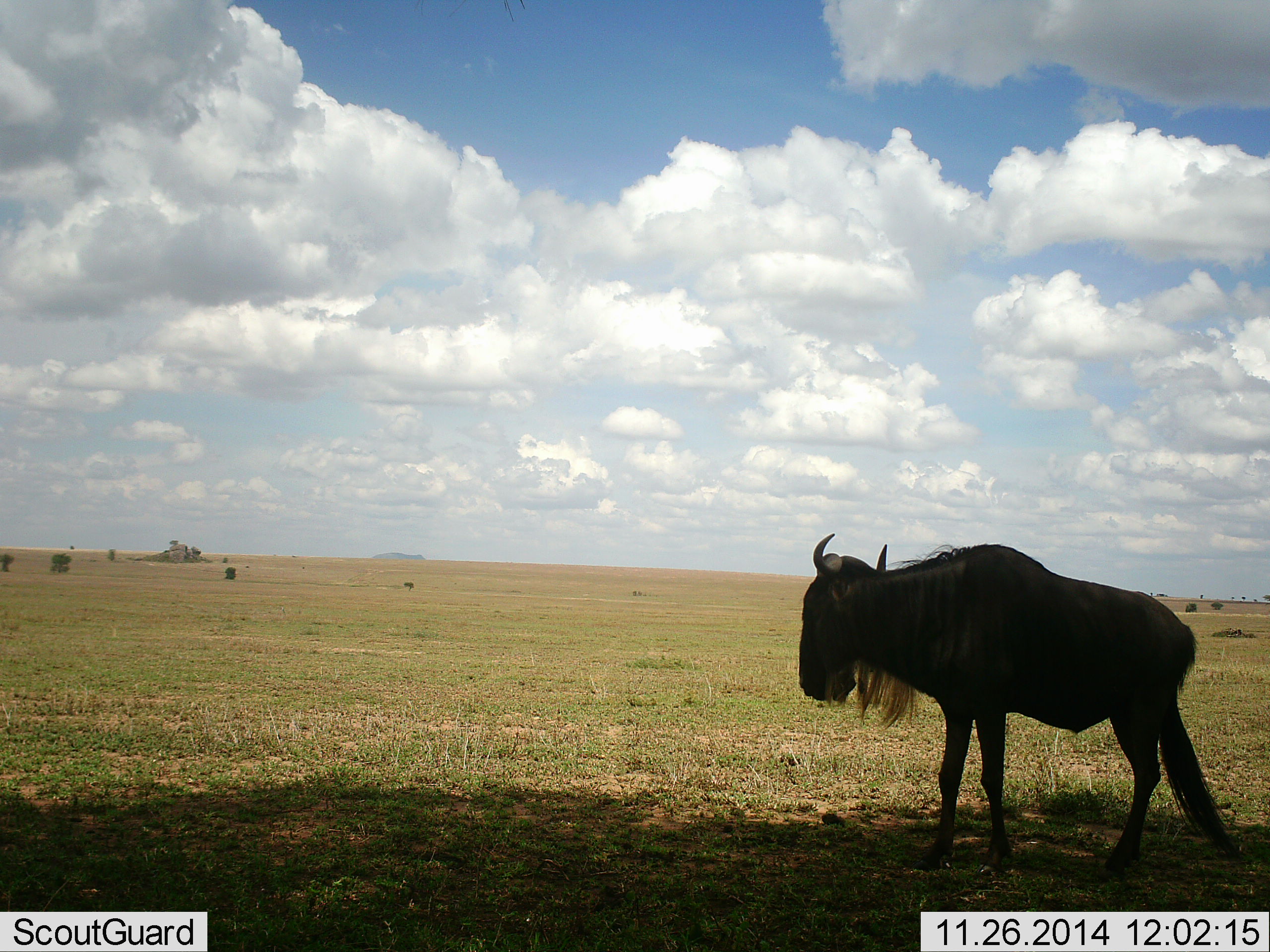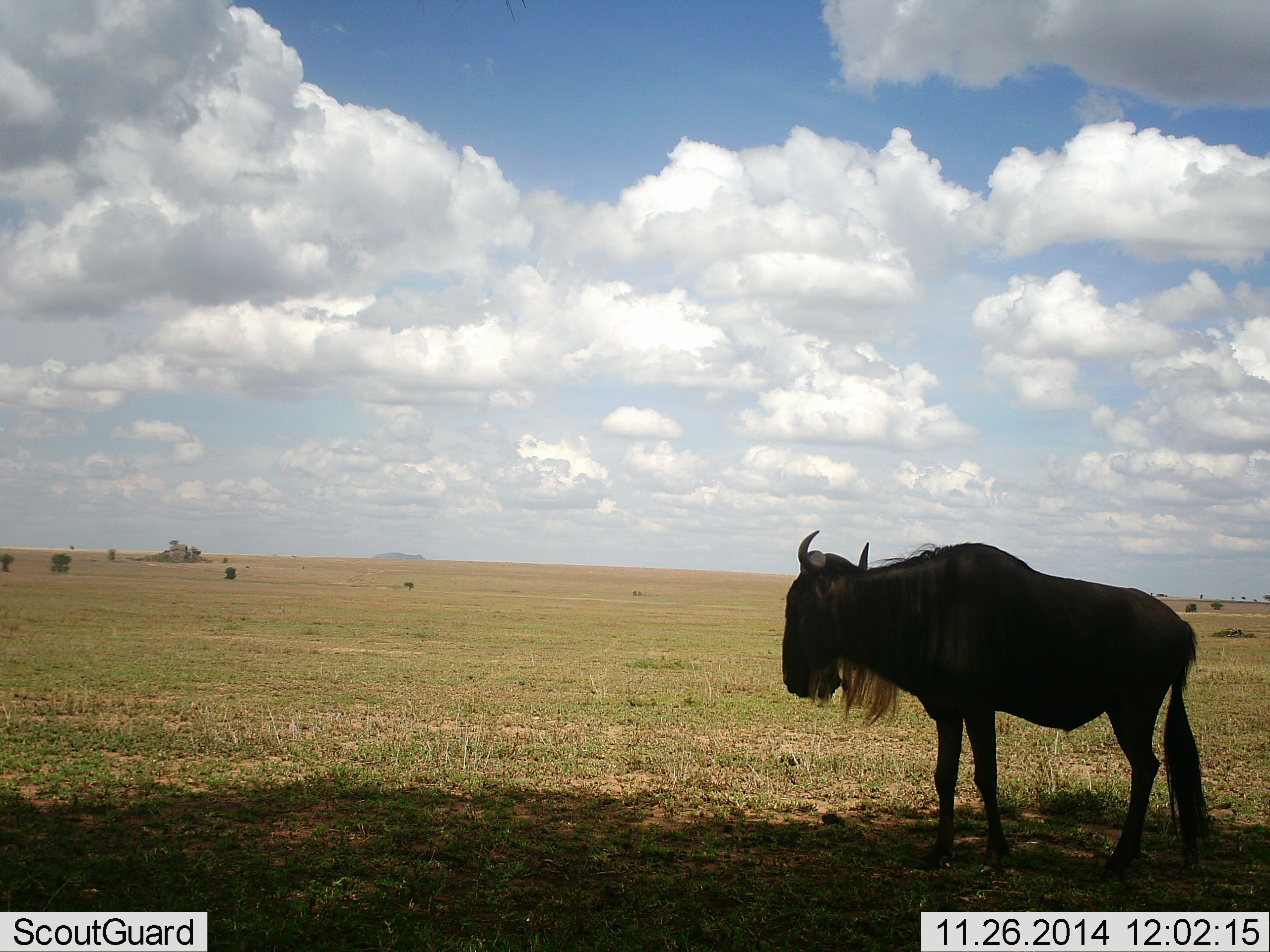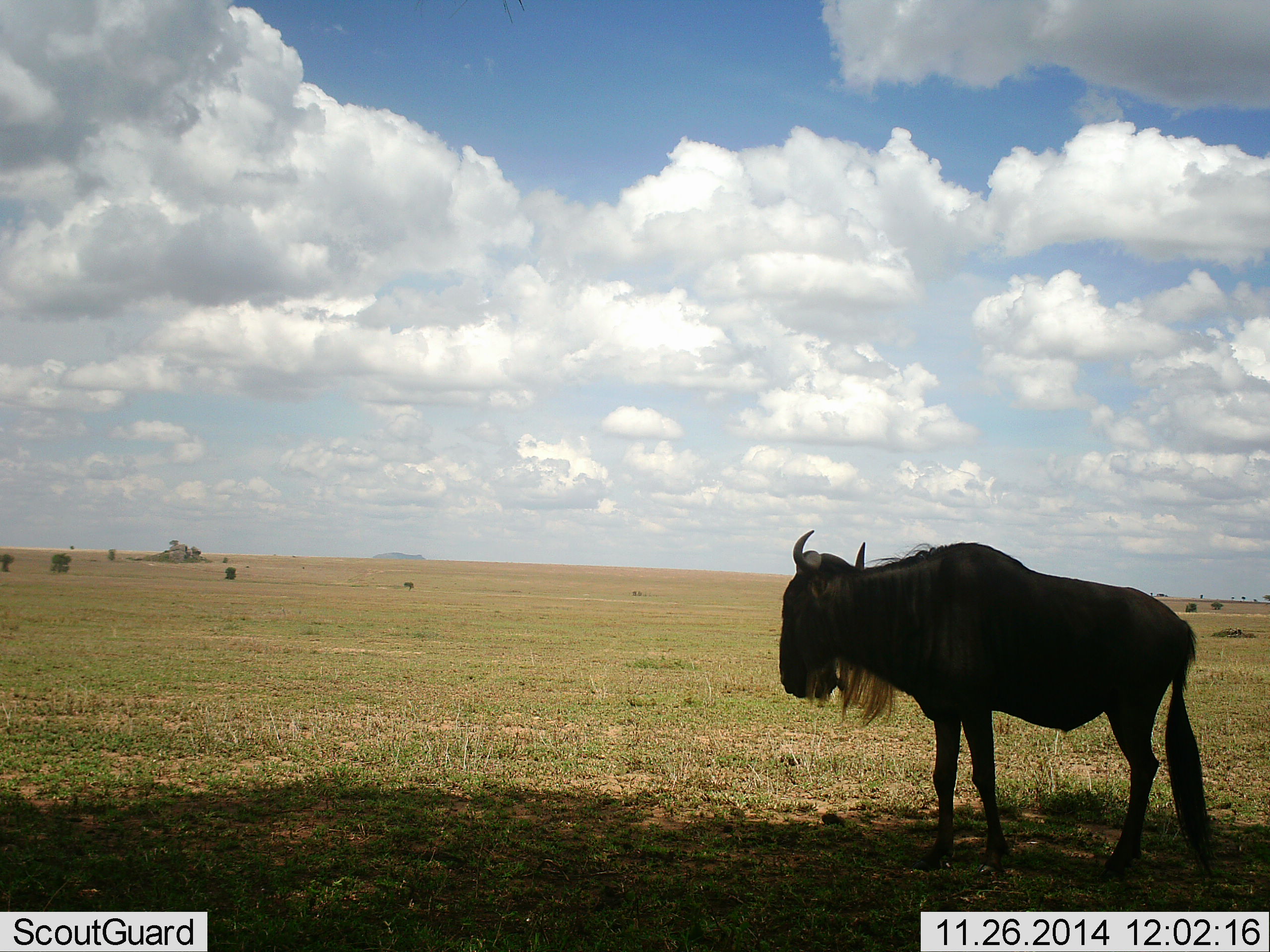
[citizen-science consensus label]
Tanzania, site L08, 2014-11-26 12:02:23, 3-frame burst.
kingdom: Animalia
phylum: Chordata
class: Mammalia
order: Artiodactyla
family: Bovidae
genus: Connochaetes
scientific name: Connochaetes taurinus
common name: blue wildebeest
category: wildebeest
Wildebeest (blue wildebeest) (Connochaetes taurinus), count 1. Behavior (volunteer vote fractions): standing 90%, resting 0%, moving 10%, interacting 0%. Young present (vote fraction): 0%. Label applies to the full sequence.